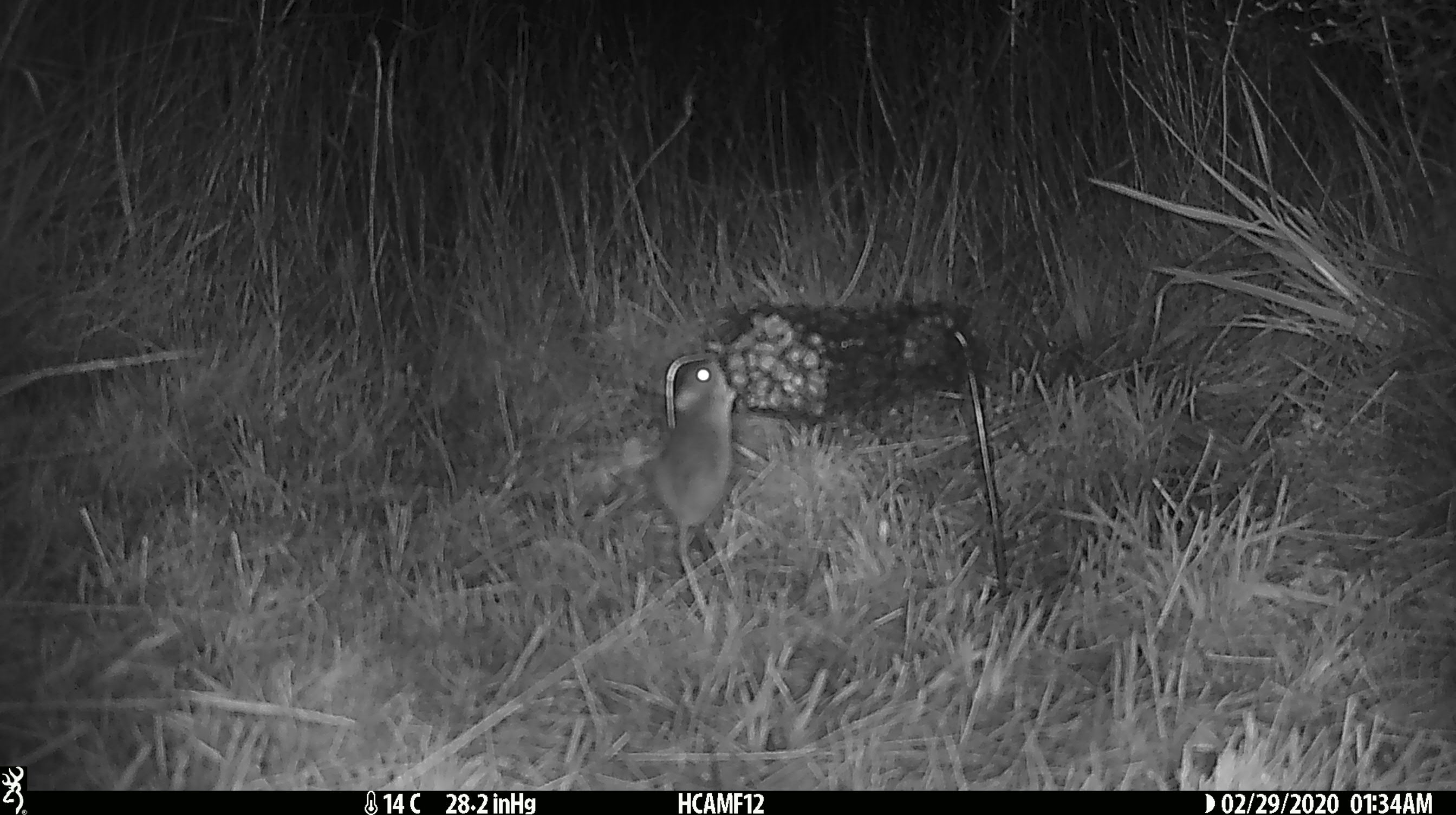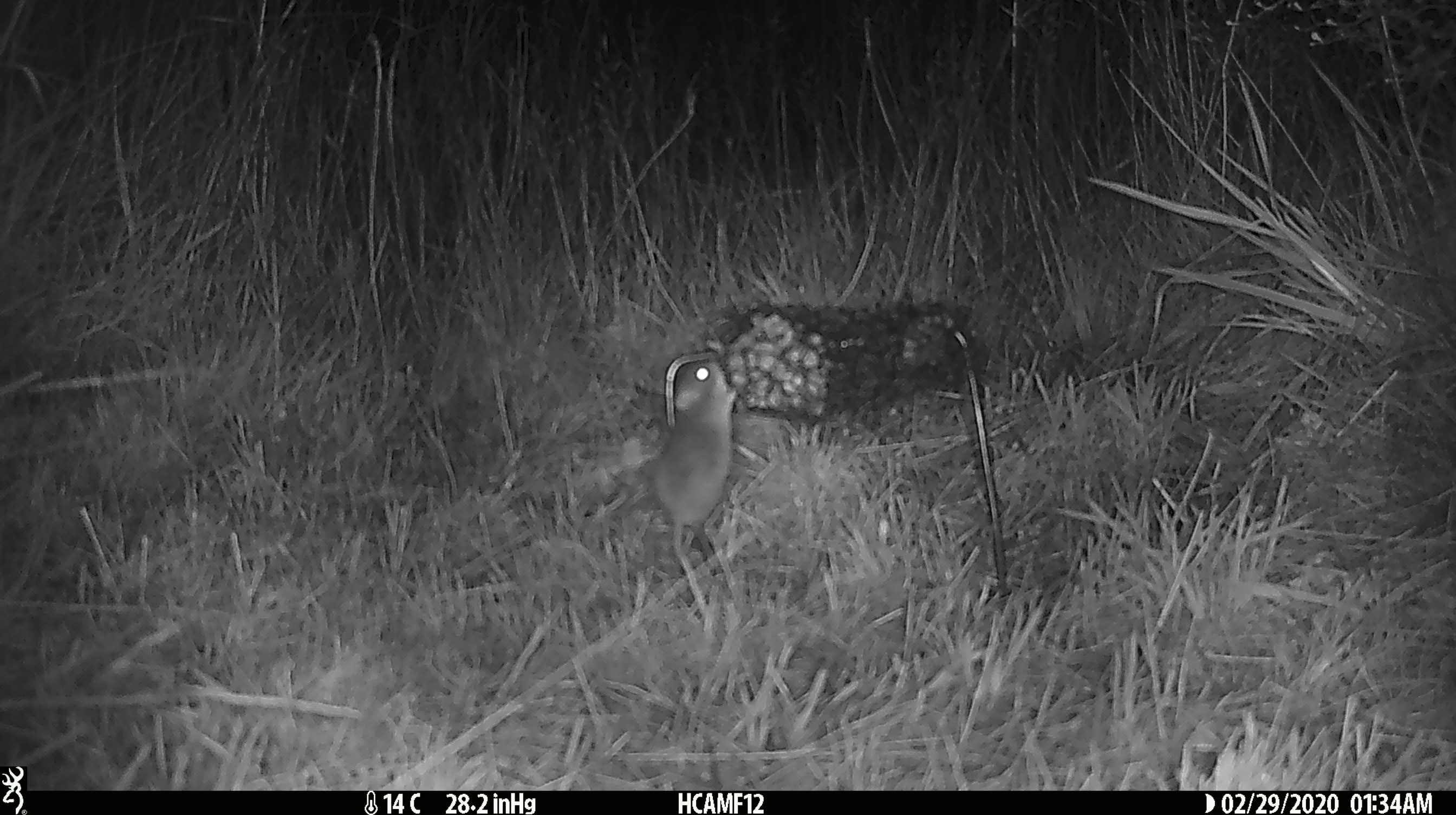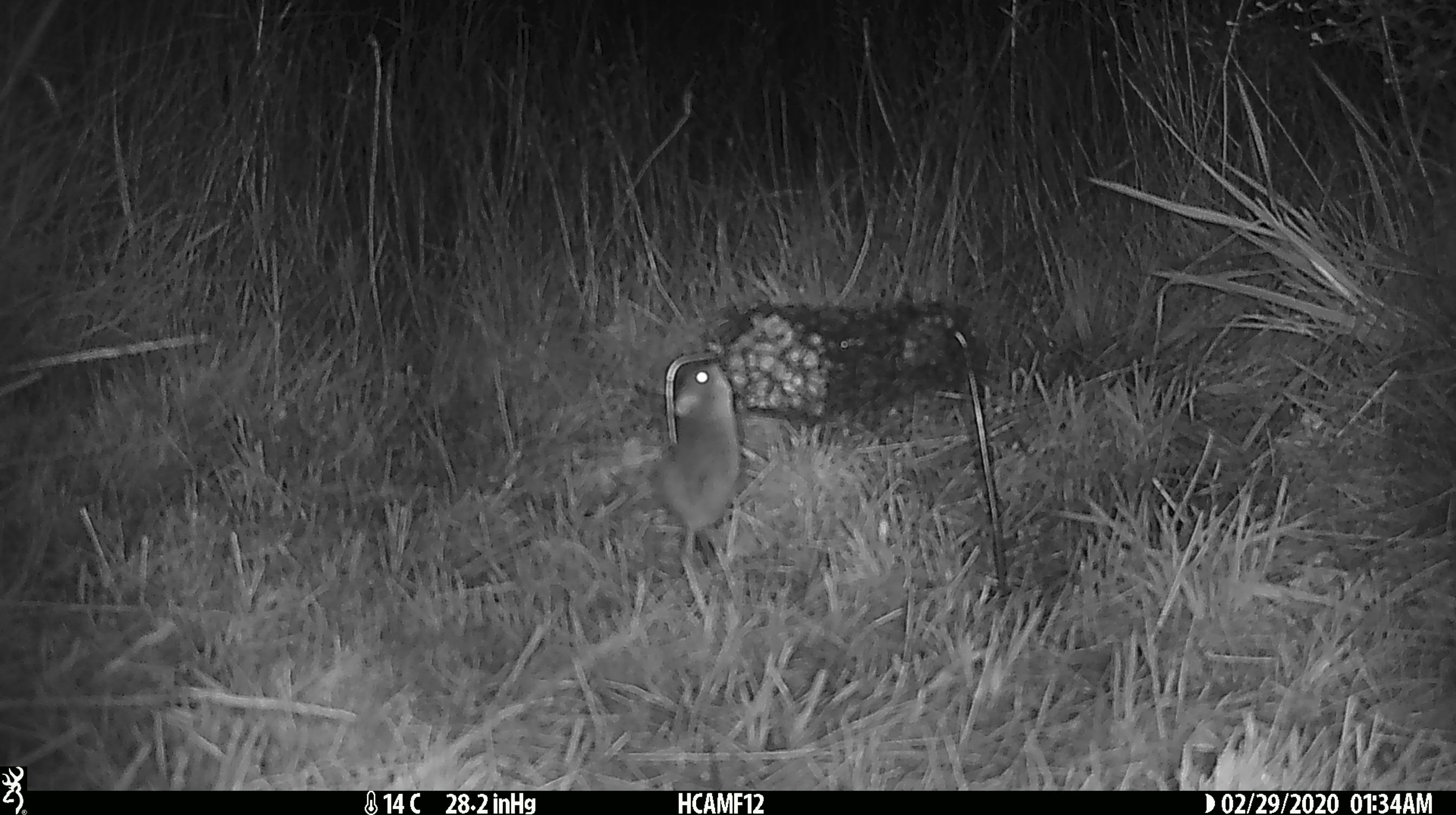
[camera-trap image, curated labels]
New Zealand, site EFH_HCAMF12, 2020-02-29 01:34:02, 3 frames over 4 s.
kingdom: Animalia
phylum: Chordata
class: Mammalia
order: Rodentia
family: Muridae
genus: Mus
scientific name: Mus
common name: mouse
Mouse (Mus).